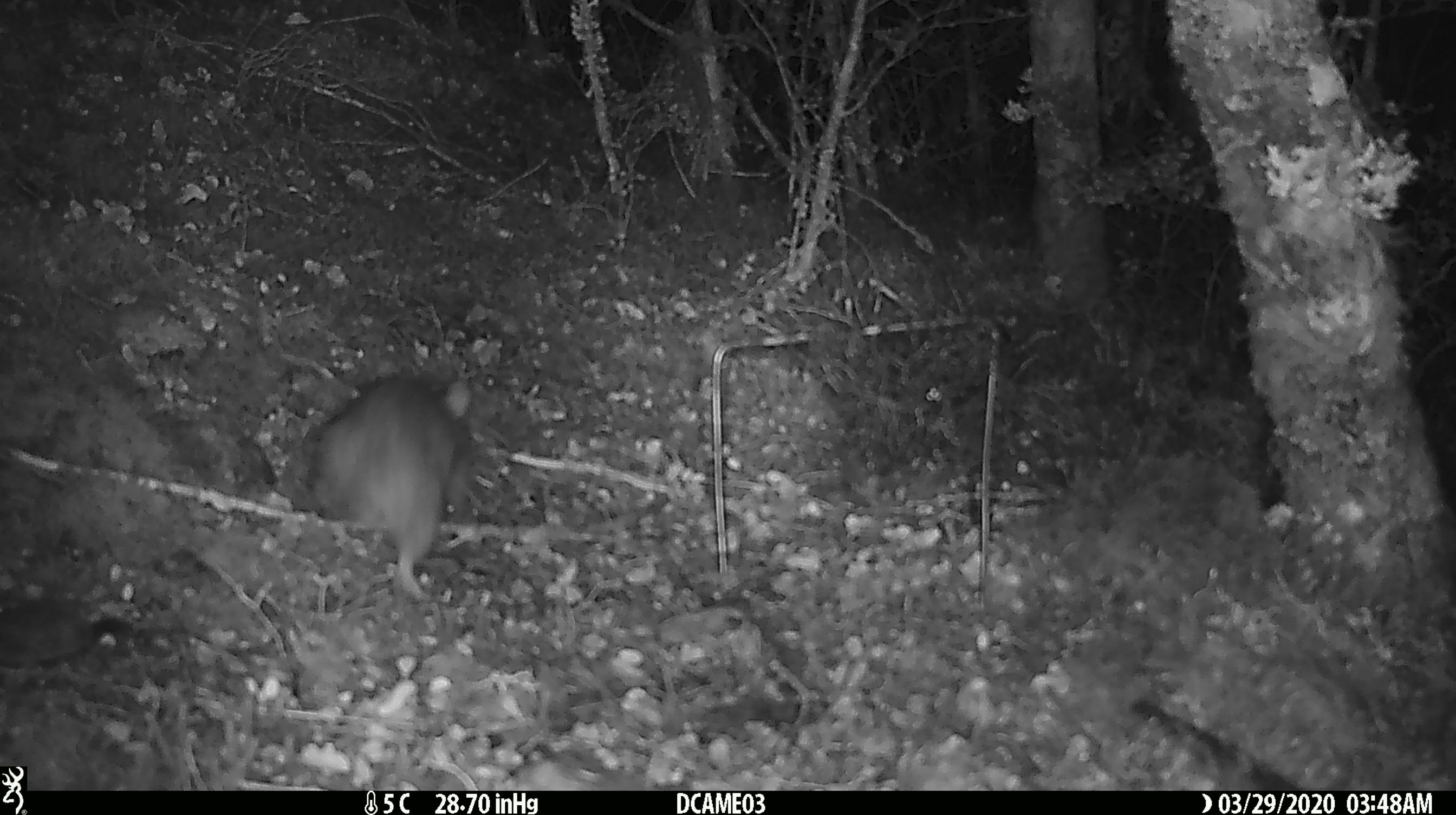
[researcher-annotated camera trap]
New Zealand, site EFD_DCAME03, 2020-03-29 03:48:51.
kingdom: Animalia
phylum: Chordata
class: Mammalia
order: Rodentia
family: Muridae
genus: Rattus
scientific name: Rattus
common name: rat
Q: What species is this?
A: Rat (Rattus).